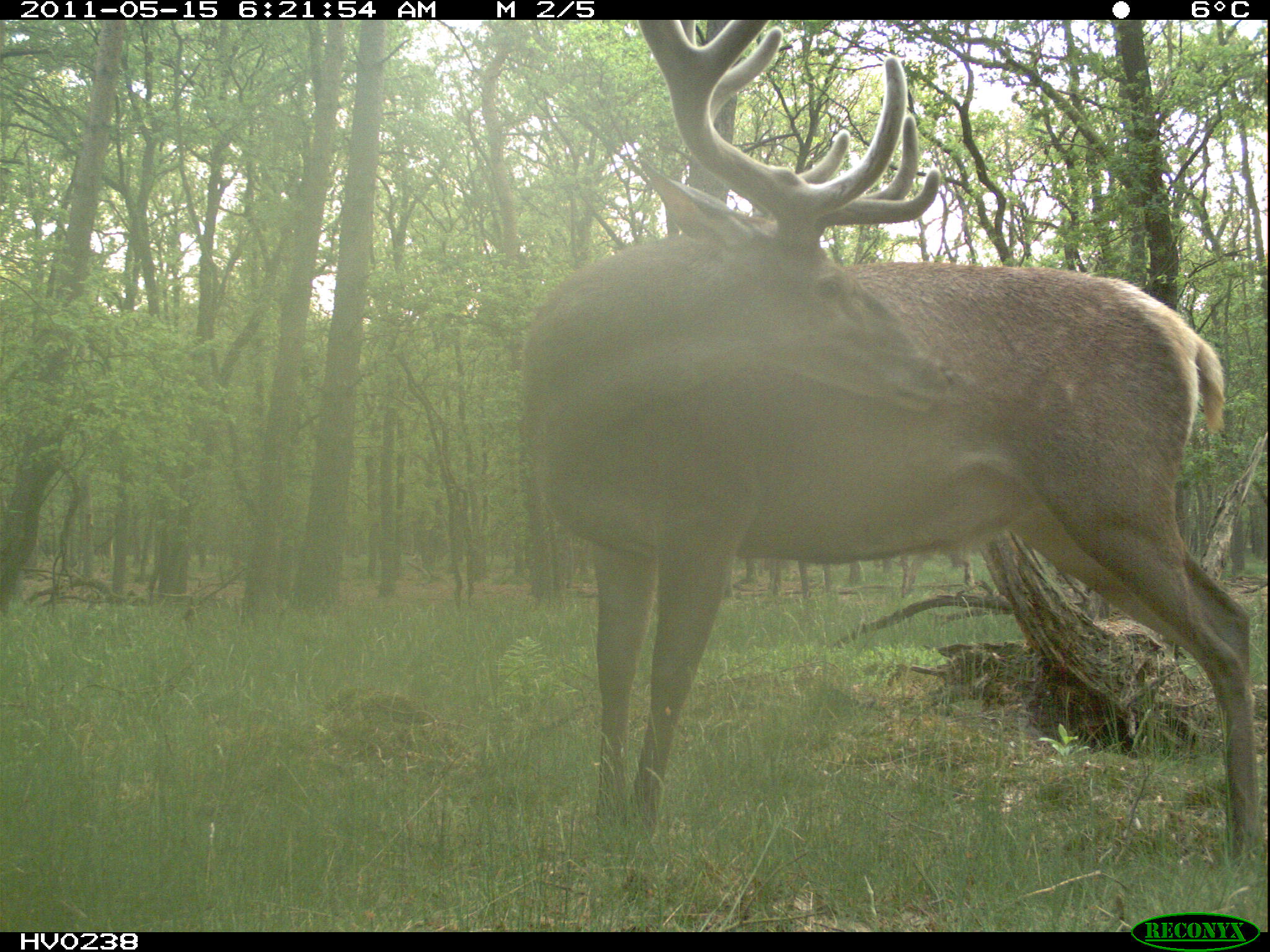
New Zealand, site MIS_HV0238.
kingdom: Animalia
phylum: Chordata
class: Mammalia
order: Artiodactyla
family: Cervidae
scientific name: Cervidae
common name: deer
Deer (Cervidae).